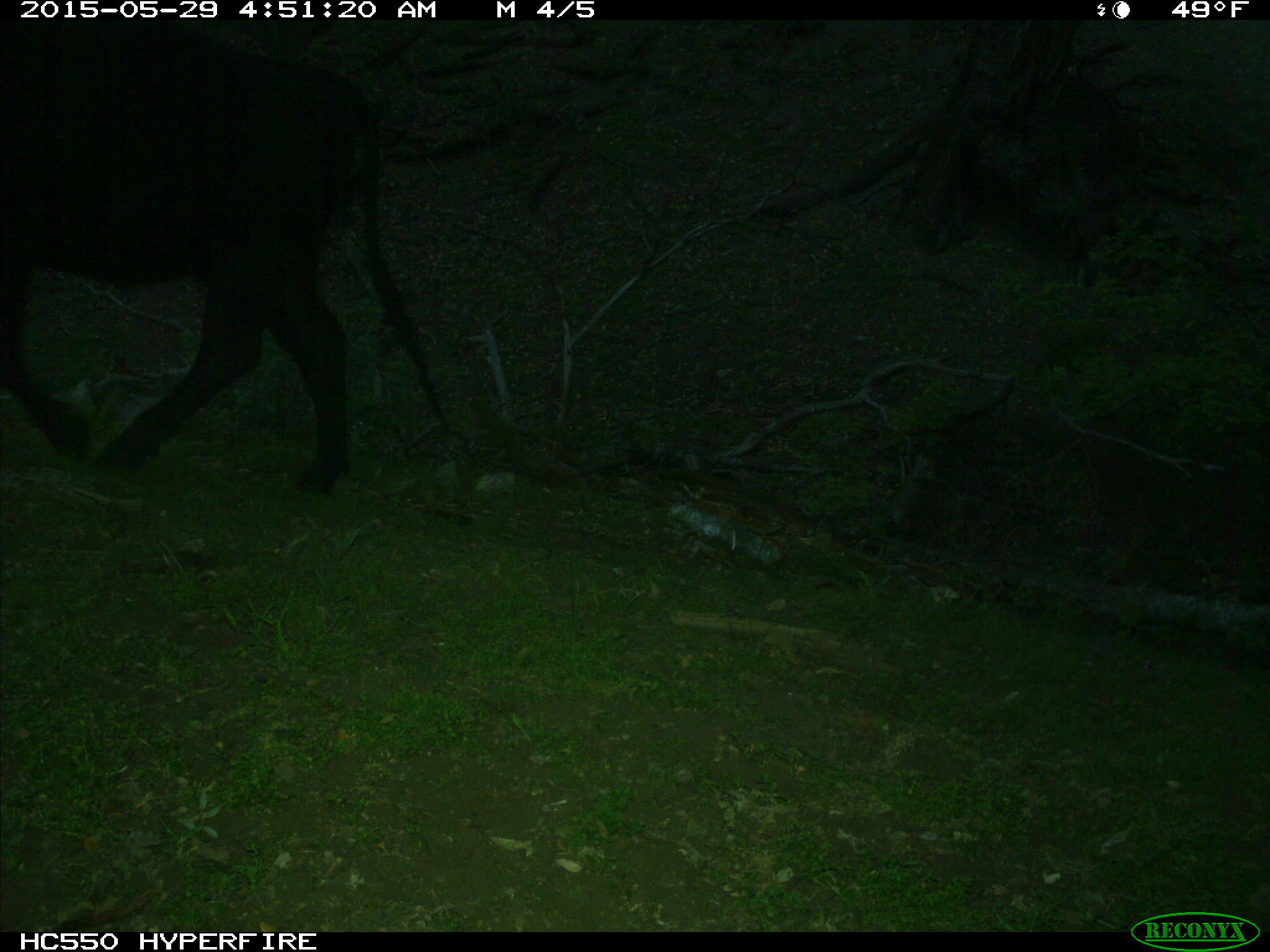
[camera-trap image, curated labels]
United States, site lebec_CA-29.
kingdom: Animalia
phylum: Chordata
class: Mammalia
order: Artiodactyla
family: Bovidae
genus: Bos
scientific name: Bos taurus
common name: domestic cow